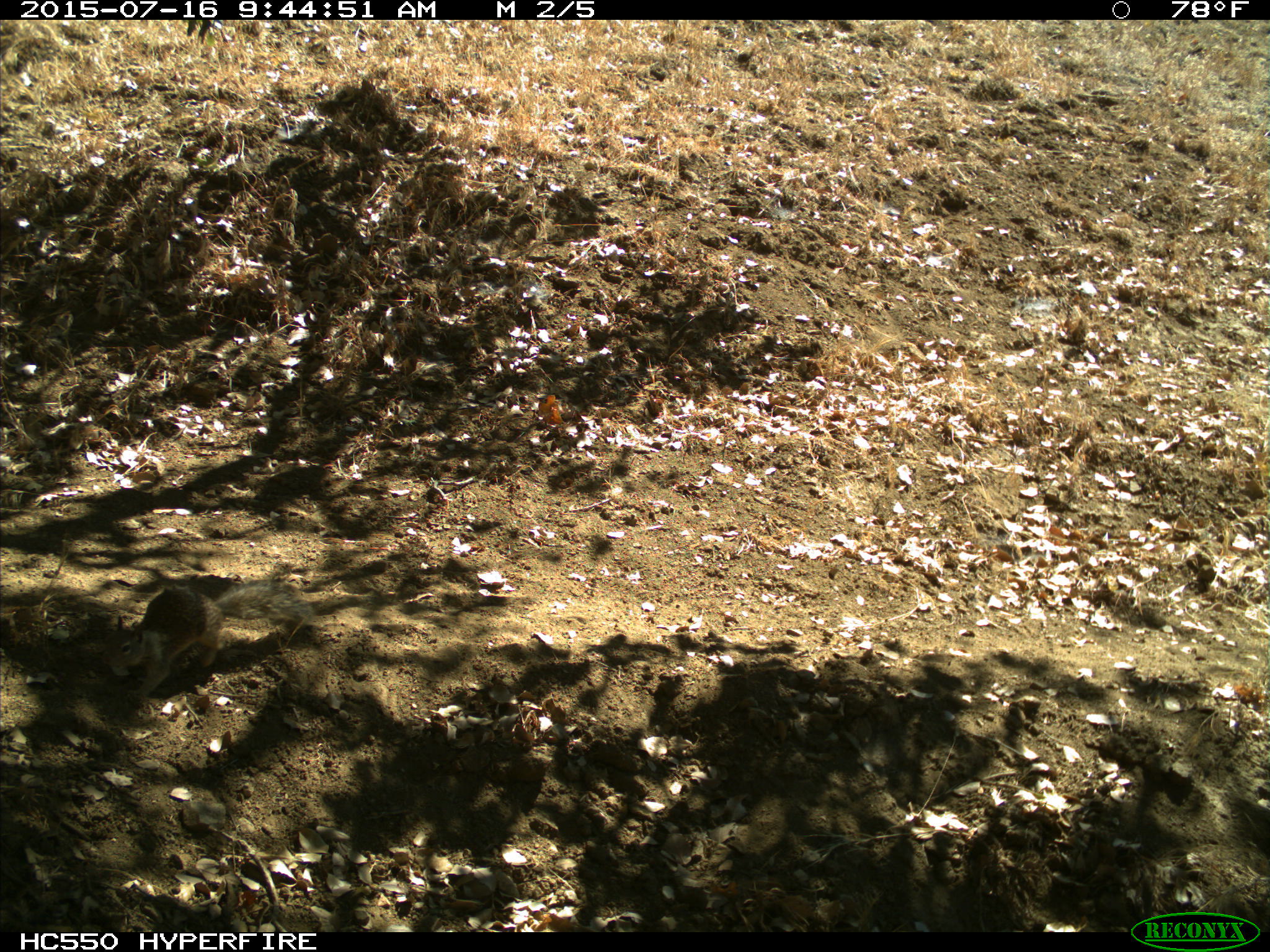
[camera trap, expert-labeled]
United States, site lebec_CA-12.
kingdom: Animalia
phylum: Chordata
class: Mammalia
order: Rodentia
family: Sciuridae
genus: Otospermophilus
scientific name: Otospermophilus beecheyi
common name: california ground squirrel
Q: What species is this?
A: Otospermophilus beecheyi (california ground squirrel).